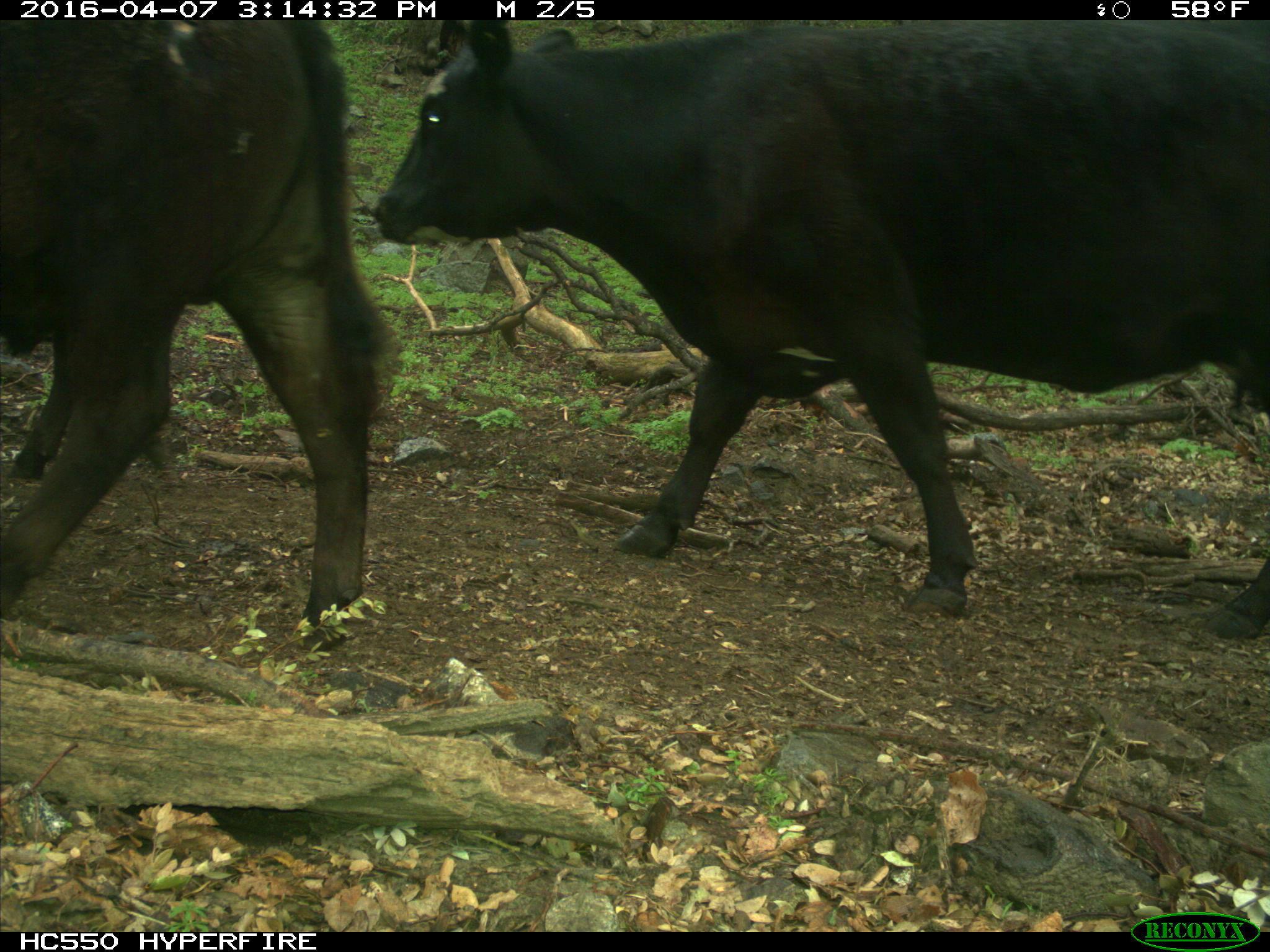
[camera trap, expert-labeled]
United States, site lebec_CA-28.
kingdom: Animalia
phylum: Chordata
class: Mammalia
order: Artiodactyla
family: Bovidae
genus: Bos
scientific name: Bos taurus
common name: domestic cow